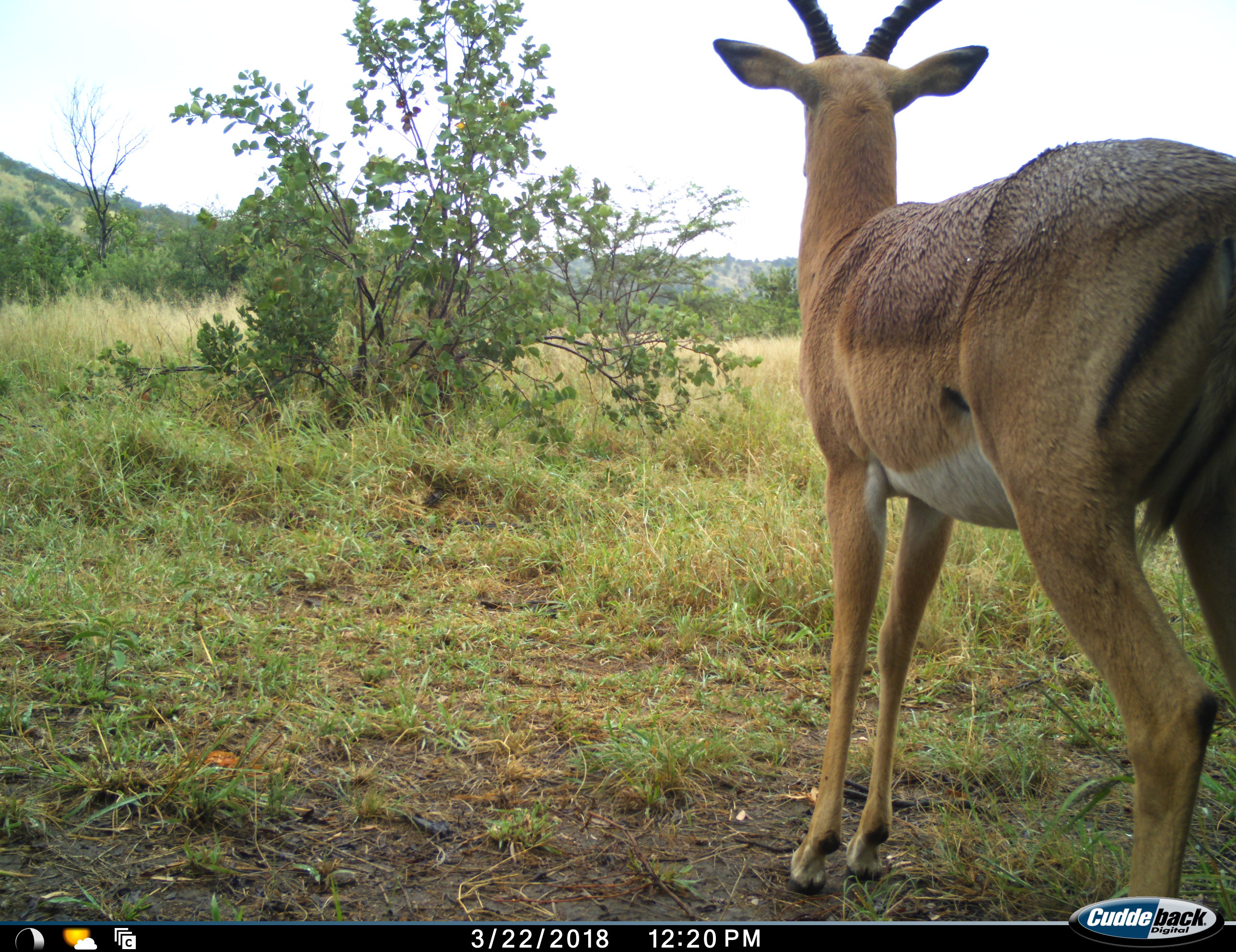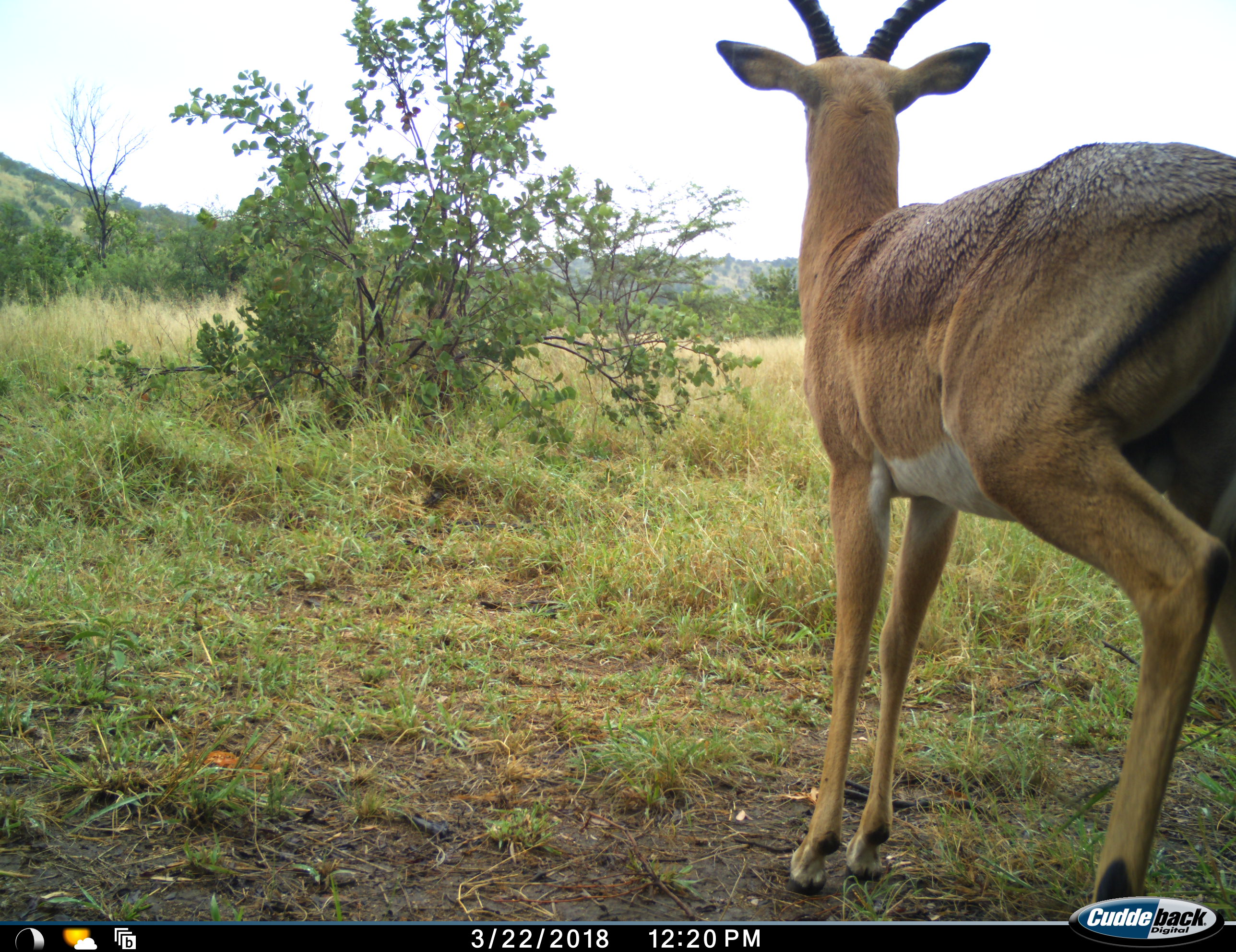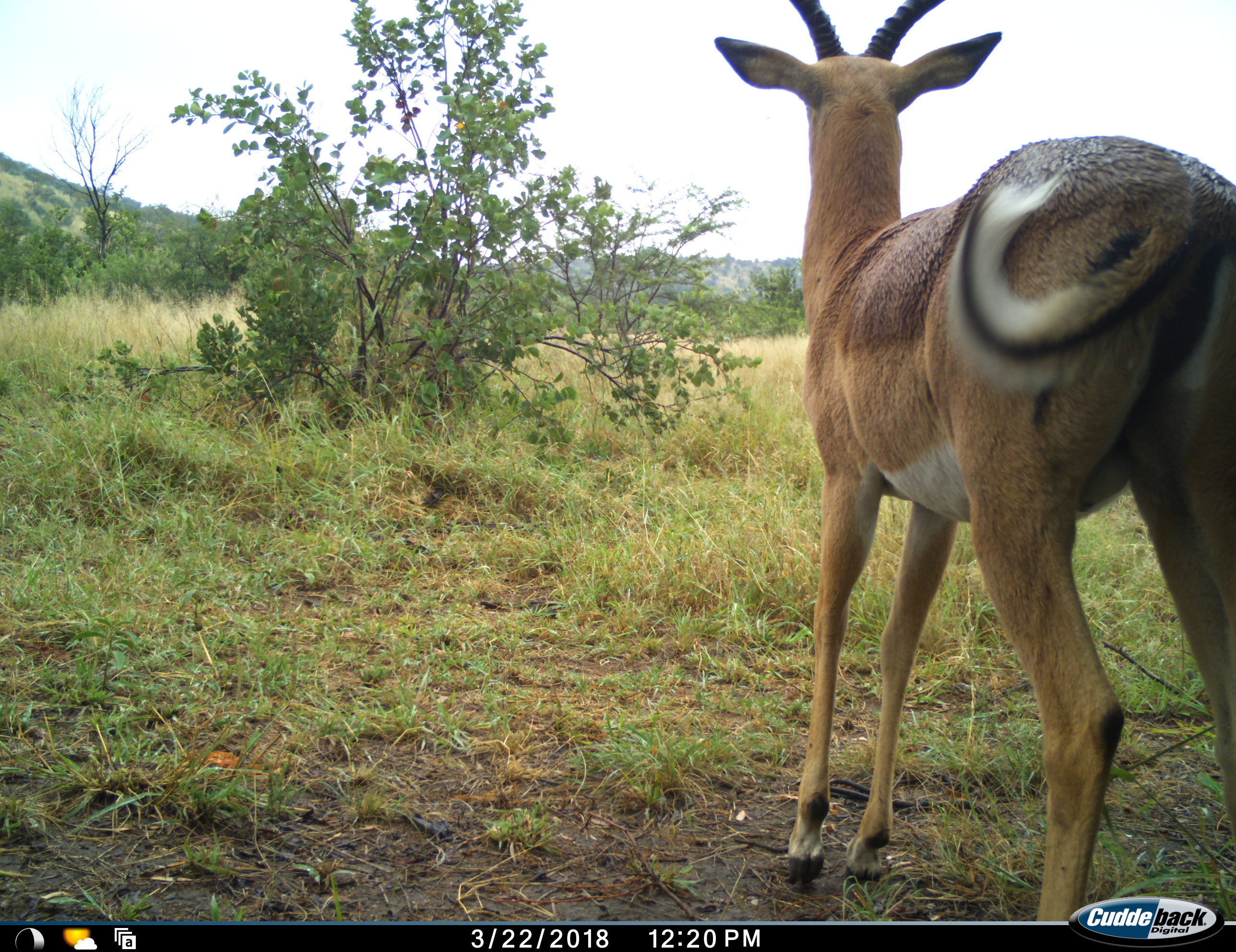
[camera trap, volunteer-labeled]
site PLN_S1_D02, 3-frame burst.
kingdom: Animalia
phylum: Chordata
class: Mammalia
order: Artiodactyla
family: Bovidae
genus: Aepyceros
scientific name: Aepyceros melampus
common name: impala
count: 1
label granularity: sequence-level